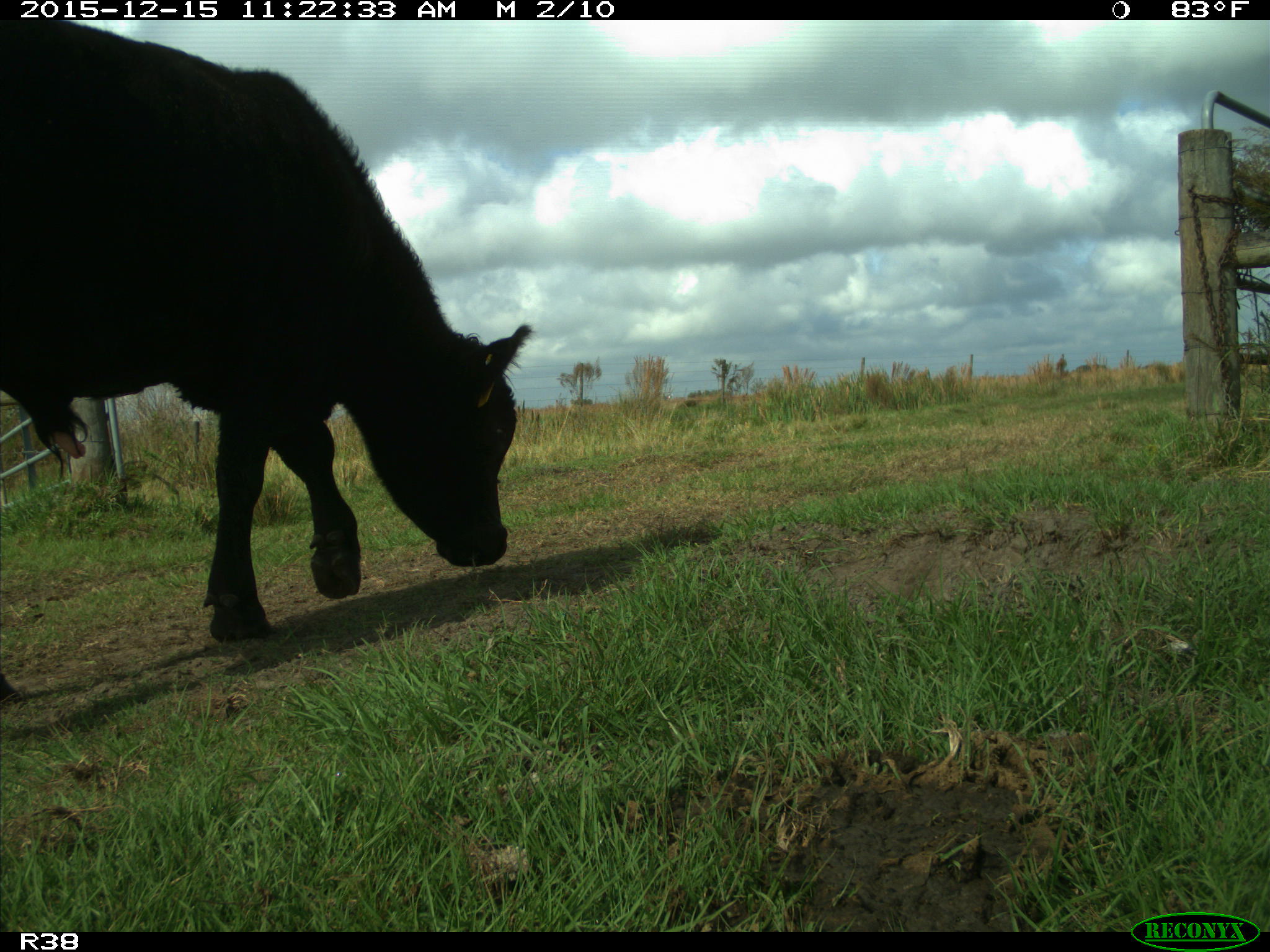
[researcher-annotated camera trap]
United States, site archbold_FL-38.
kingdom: Animalia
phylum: Chordata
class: Mammalia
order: Artiodactyla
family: Bovidae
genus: Bos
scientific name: Bos taurus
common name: domestic cow